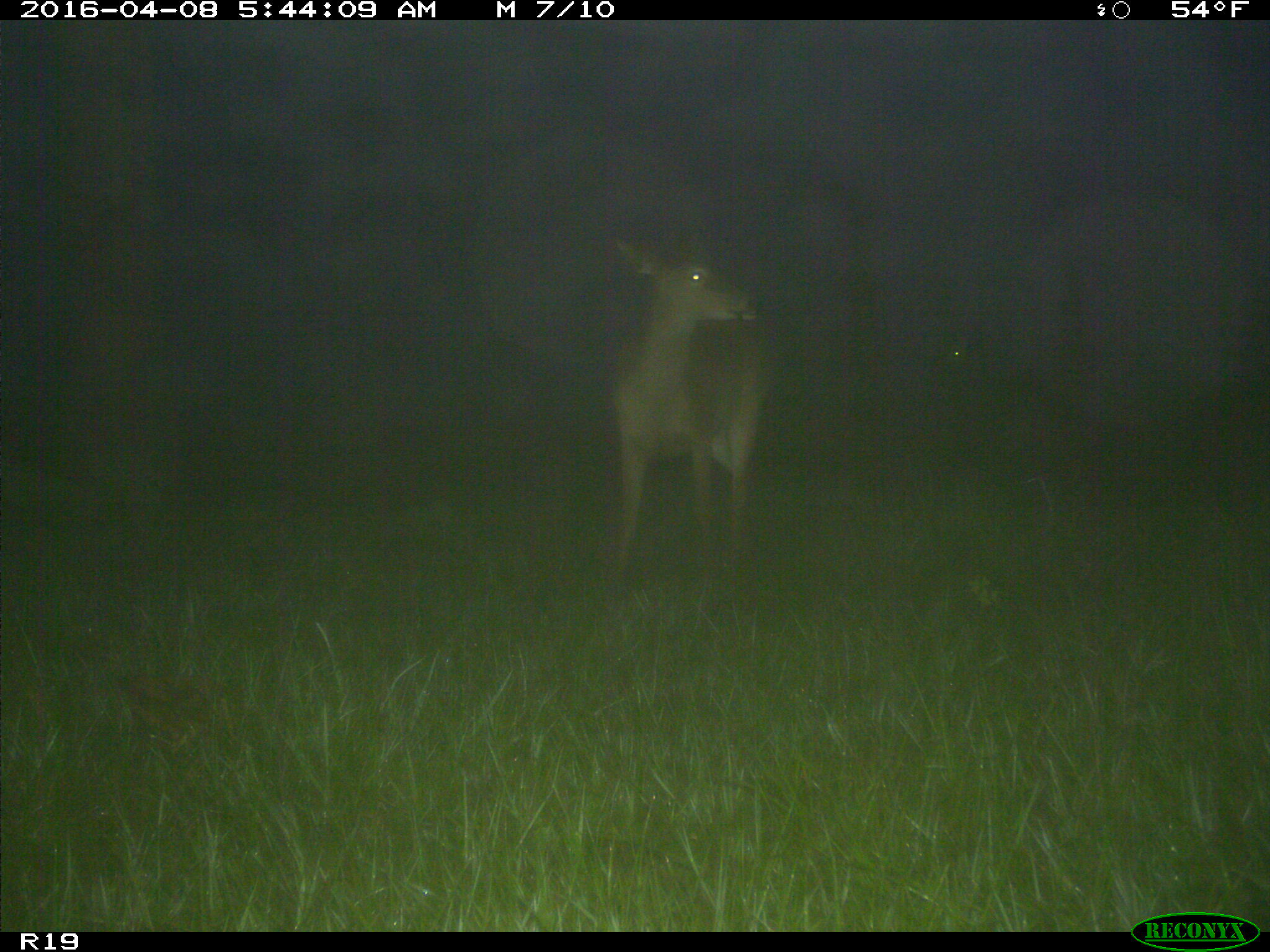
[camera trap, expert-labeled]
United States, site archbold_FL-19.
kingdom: Animalia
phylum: Chordata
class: Mammalia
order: Artiodactyla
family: Cervidae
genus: Odocoileus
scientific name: Odocoileus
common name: deer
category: unidentified deer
Unidentified deer (deer) (Odocoileus).